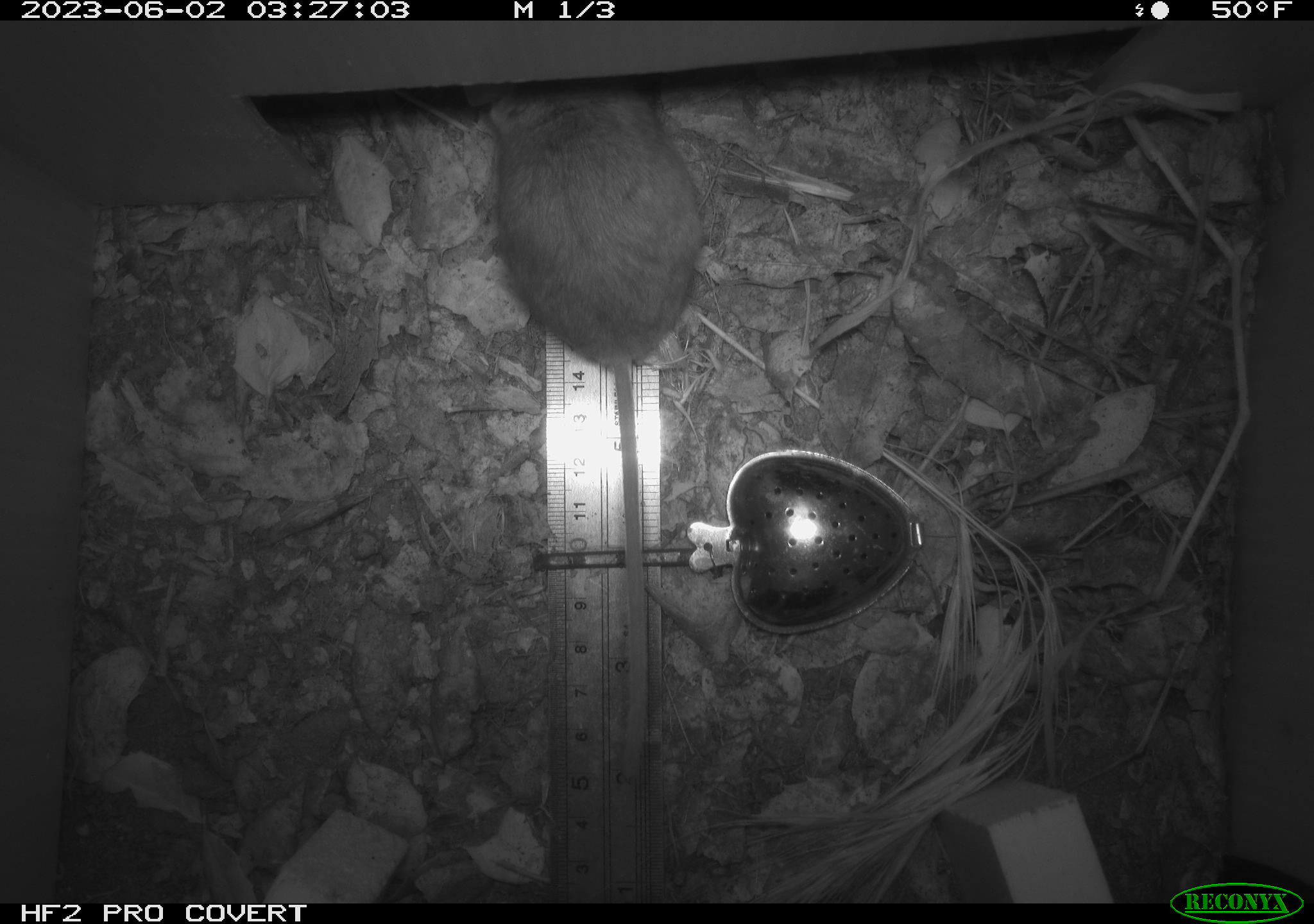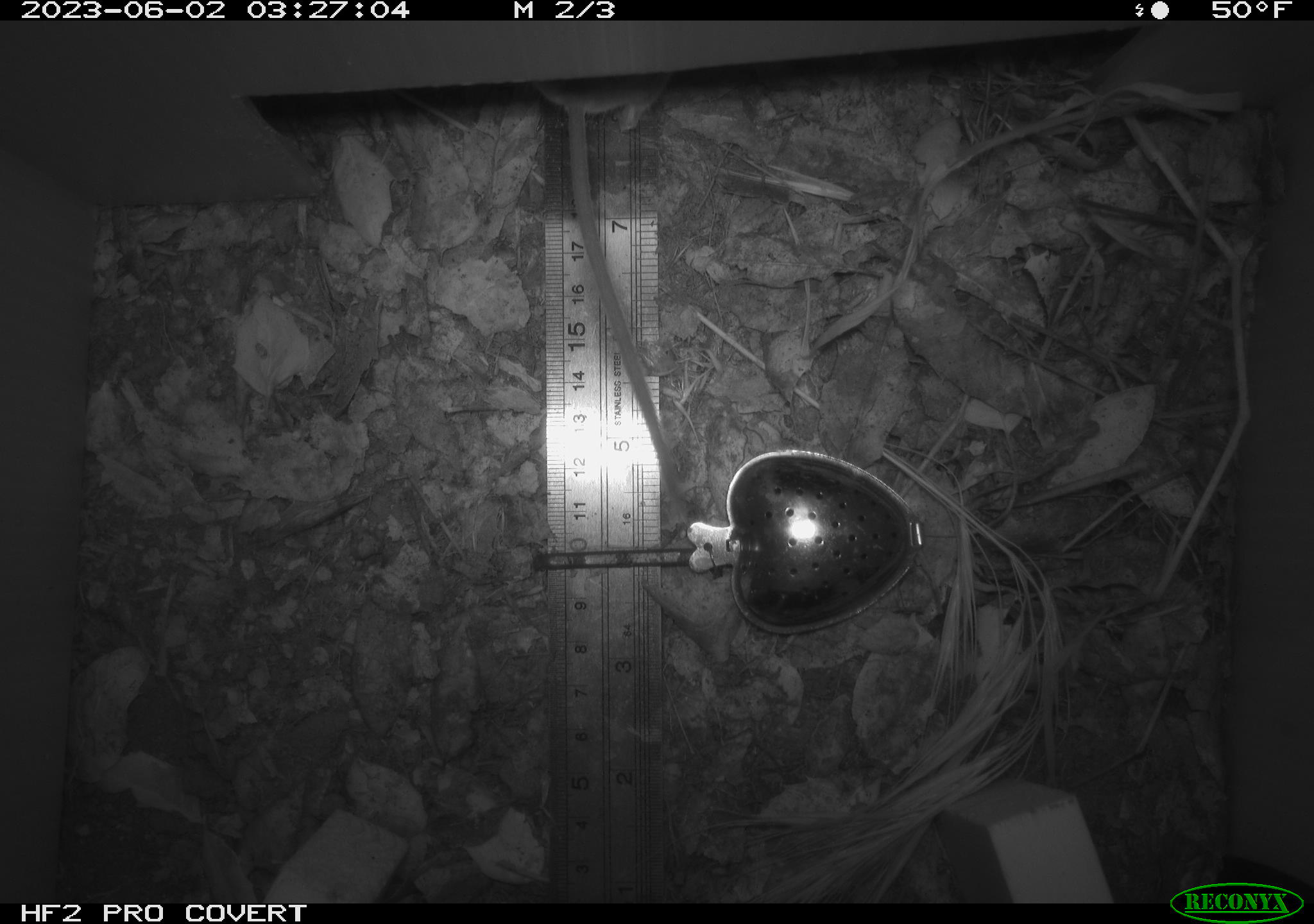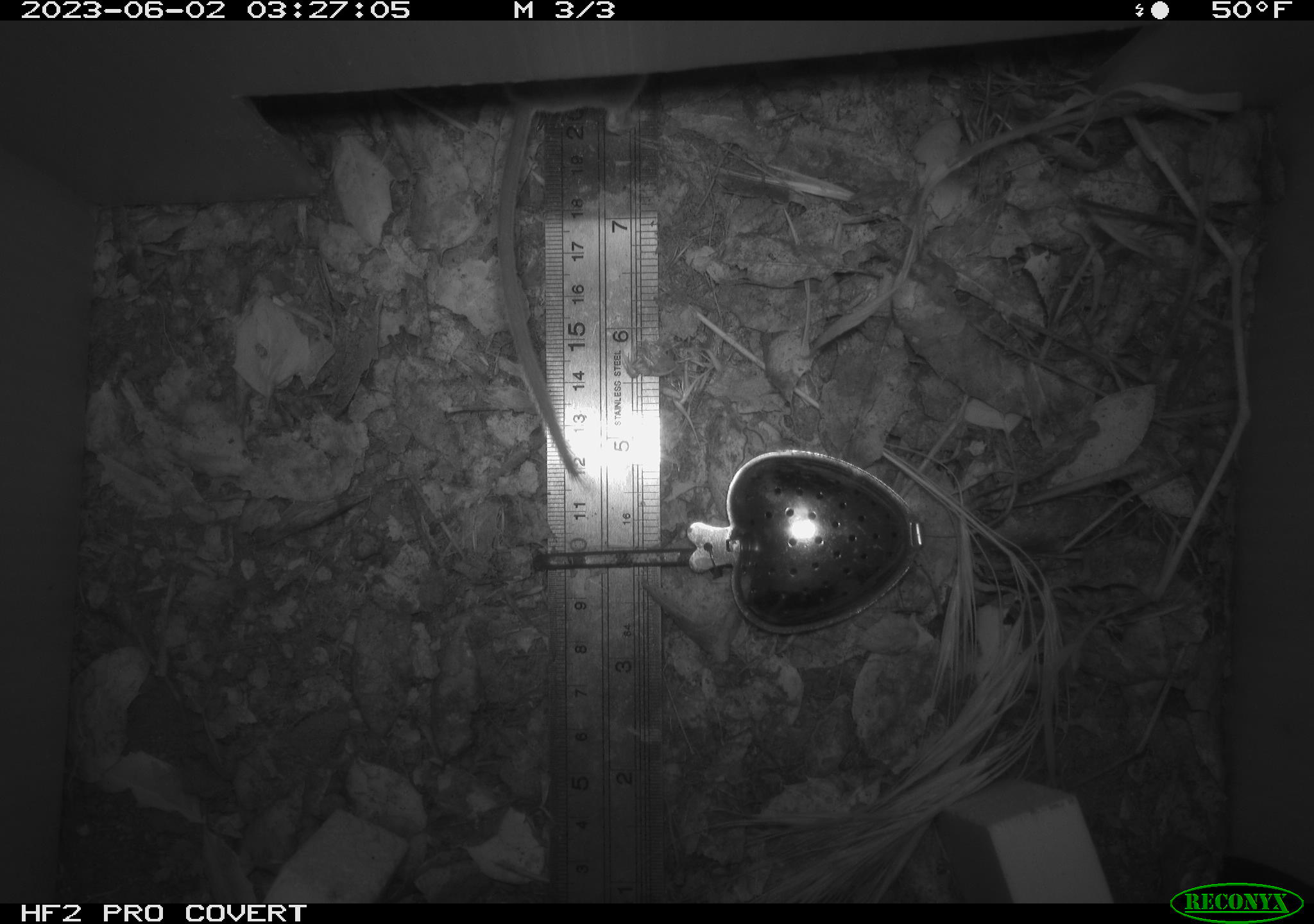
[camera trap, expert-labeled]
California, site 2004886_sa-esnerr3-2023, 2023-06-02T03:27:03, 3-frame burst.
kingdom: Animalia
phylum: Chordata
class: Mammalia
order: Rodentia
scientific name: Rodentia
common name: mouse species